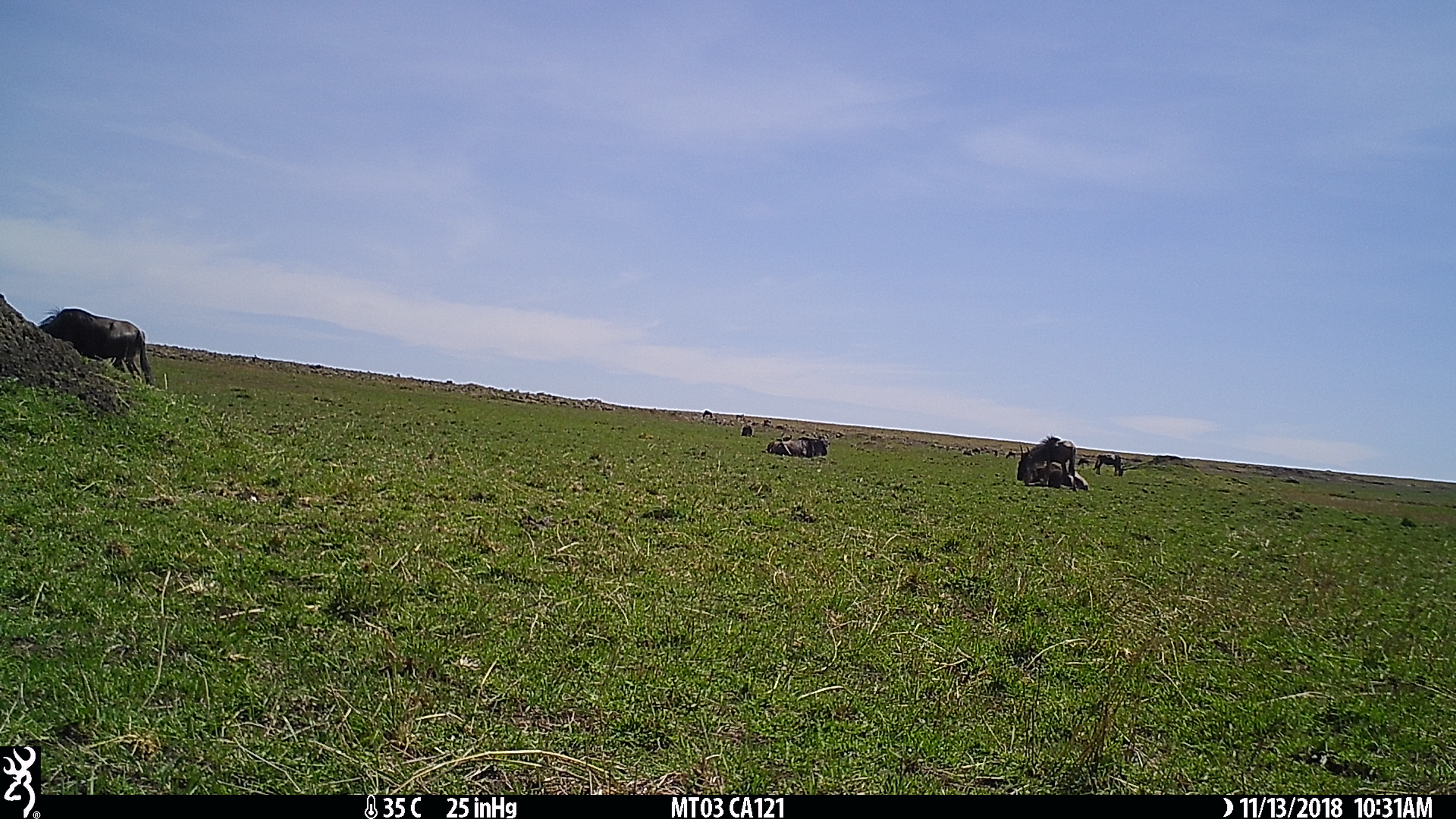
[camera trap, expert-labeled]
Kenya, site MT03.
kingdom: Animalia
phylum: Chordata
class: Mammalia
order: Artiodactyla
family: Bovidae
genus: Connochaetes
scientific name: Connochaetes taurinus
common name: blue wildebeest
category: wildebeest